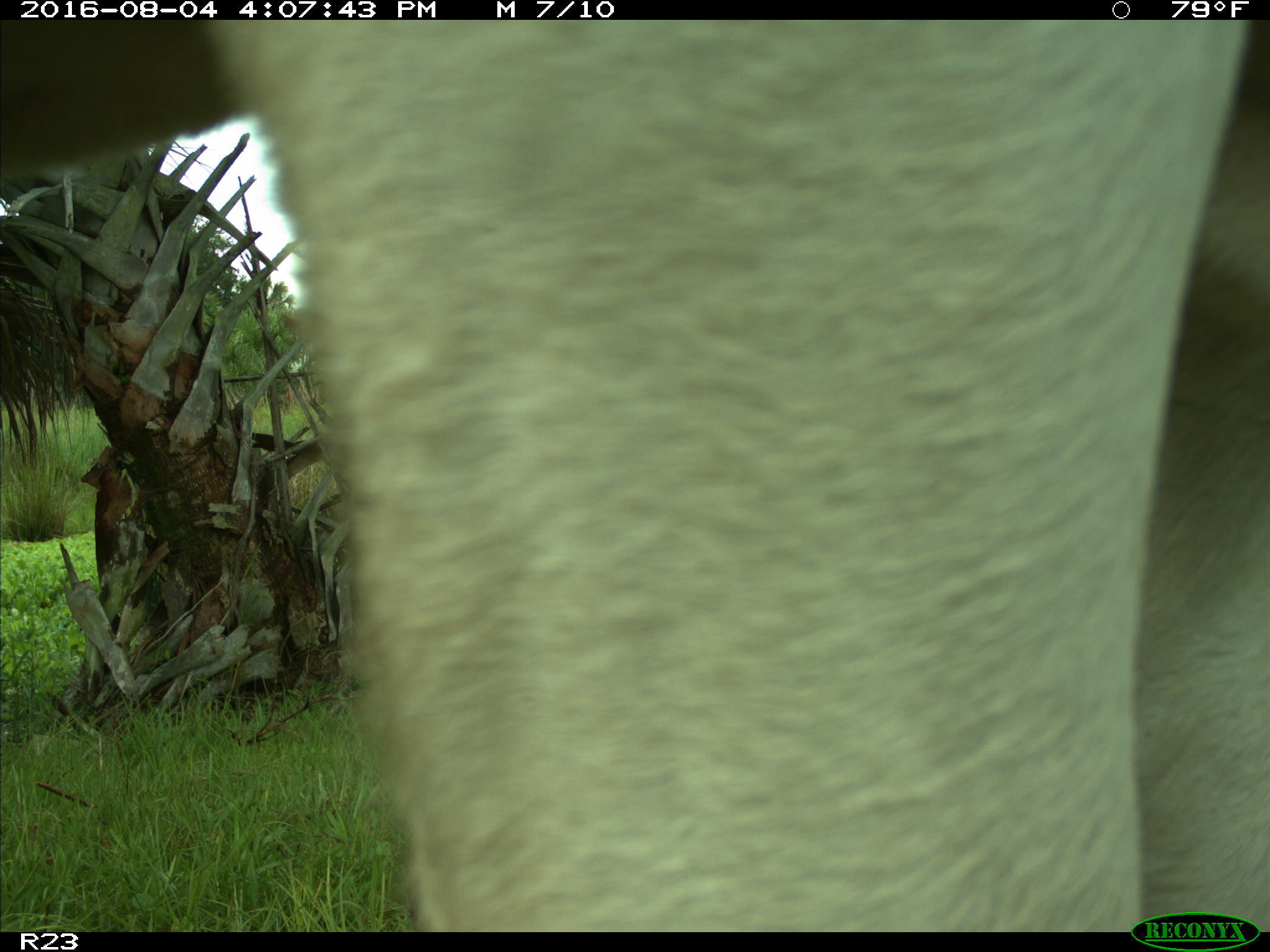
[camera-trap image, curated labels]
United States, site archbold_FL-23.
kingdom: Animalia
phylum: Chordata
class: Mammalia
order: Artiodactyla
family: Bovidae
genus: Bos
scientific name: Bos taurus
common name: domestic cow